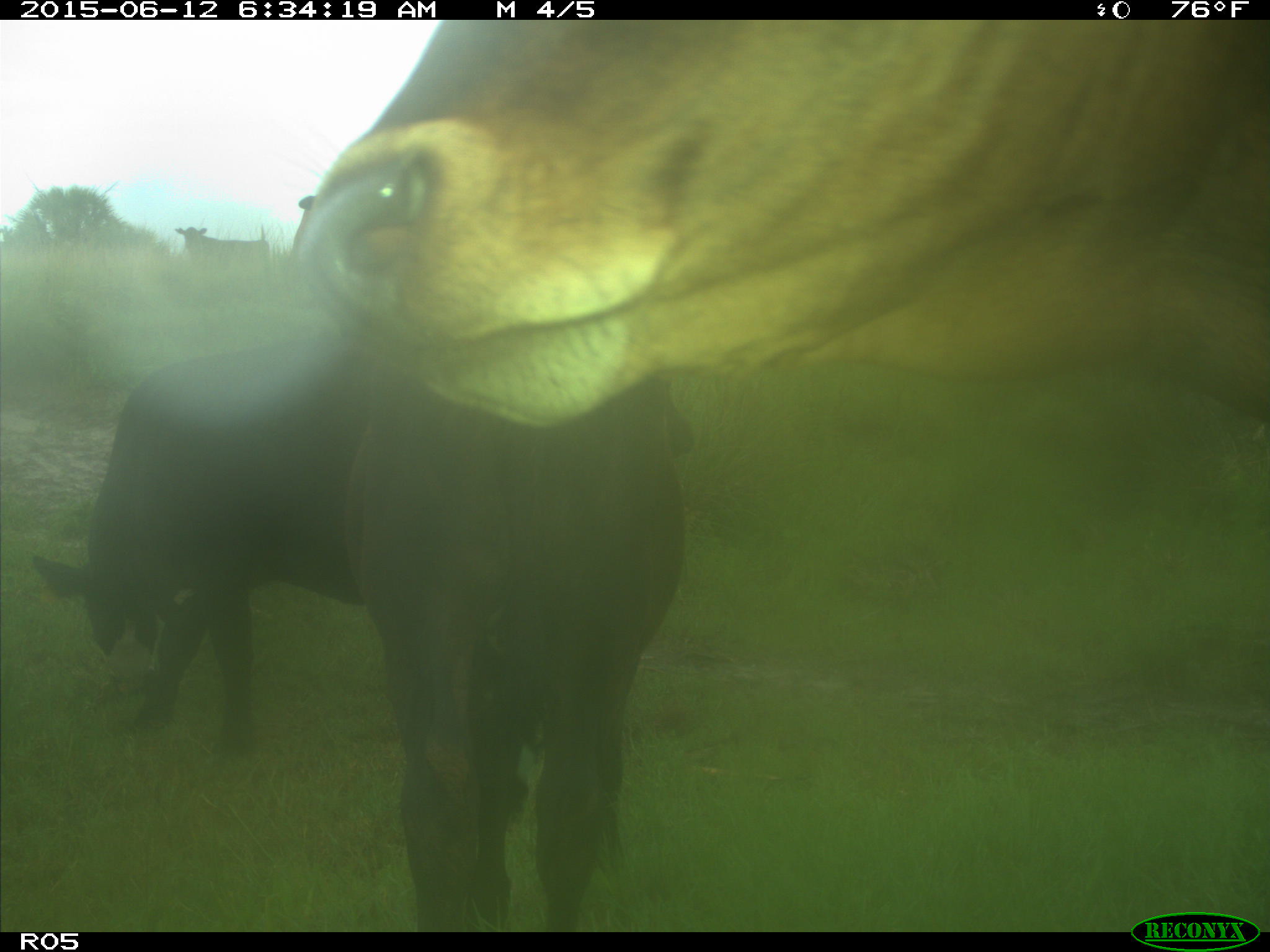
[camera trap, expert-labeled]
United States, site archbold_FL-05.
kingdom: Animalia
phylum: Chordata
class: Mammalia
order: Artiodactyla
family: Bovidae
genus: Bos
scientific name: Bos taurus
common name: domestic cow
Bos taurus (domestic cow).